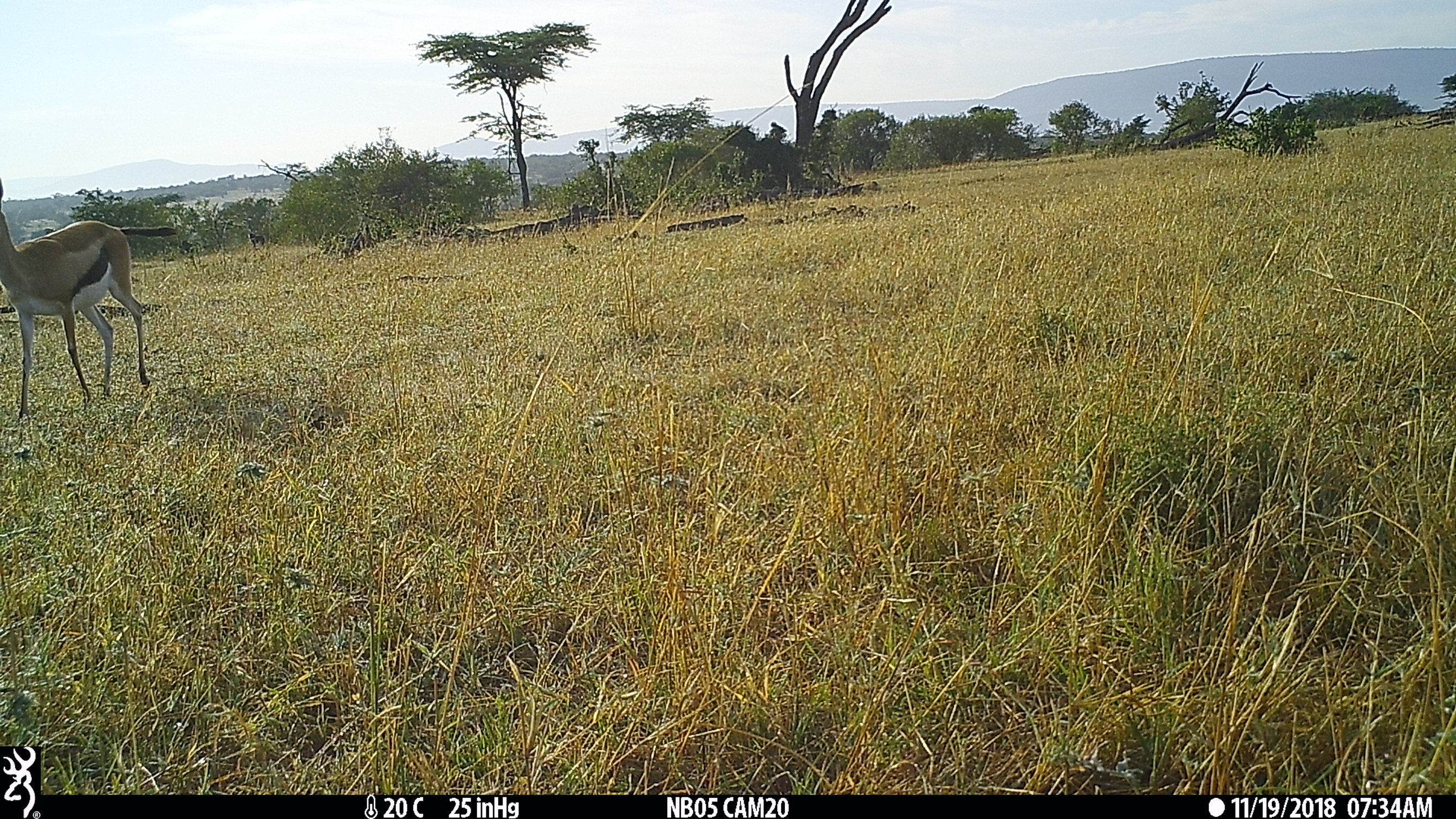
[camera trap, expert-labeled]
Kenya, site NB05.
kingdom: Animalia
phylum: Chordata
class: Mammalia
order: Artiodactyla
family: Bovidae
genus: Eudorcas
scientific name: Eudorcas thomsonii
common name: thomon's gazelle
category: gazelle thomsons